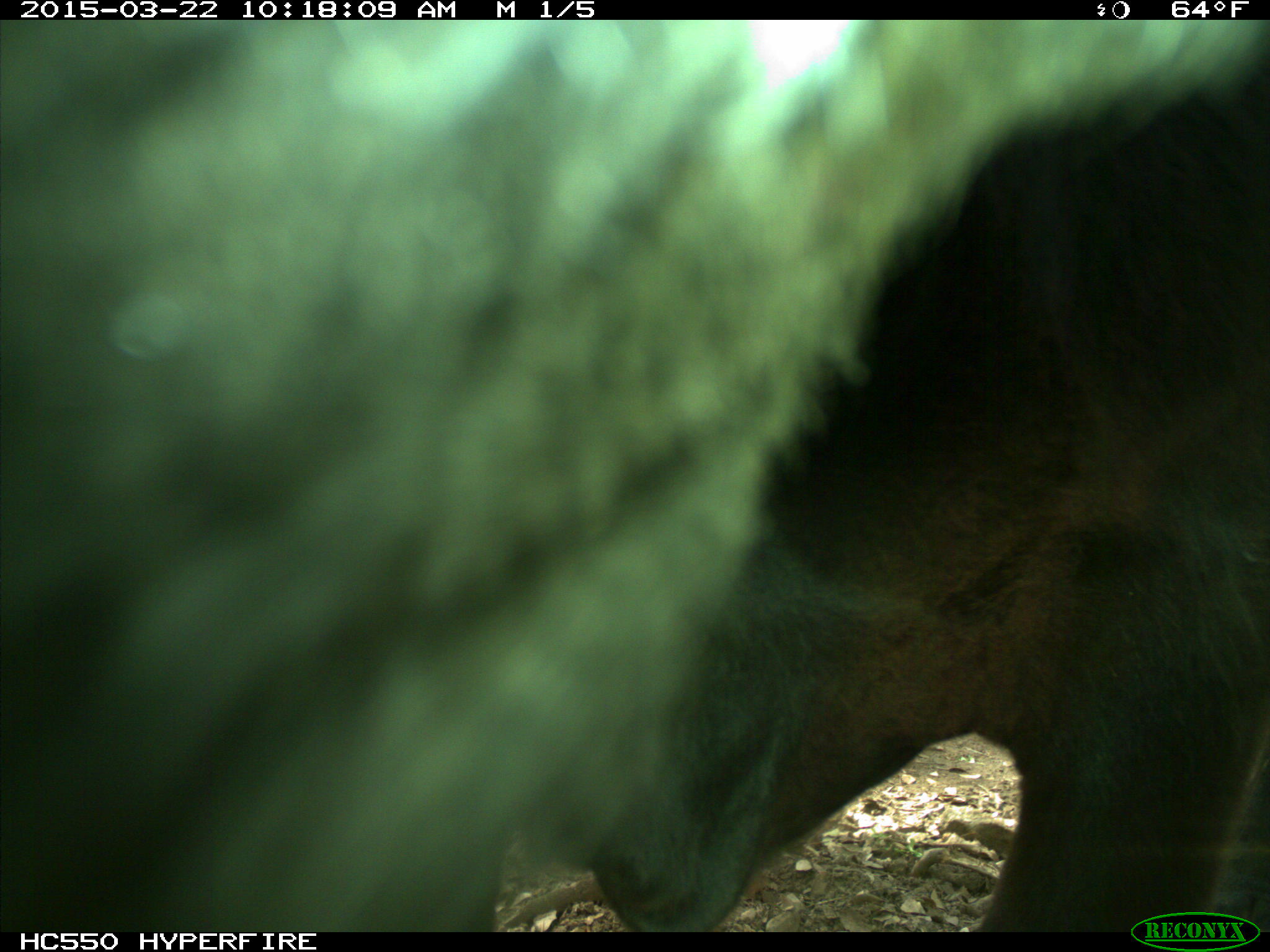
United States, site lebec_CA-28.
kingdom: Animalia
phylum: Chordata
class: Mammalia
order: Artiodactyla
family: Bovidae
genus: Bos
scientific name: Bos taurus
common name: domestic cow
Bos taurus (domestic cow).